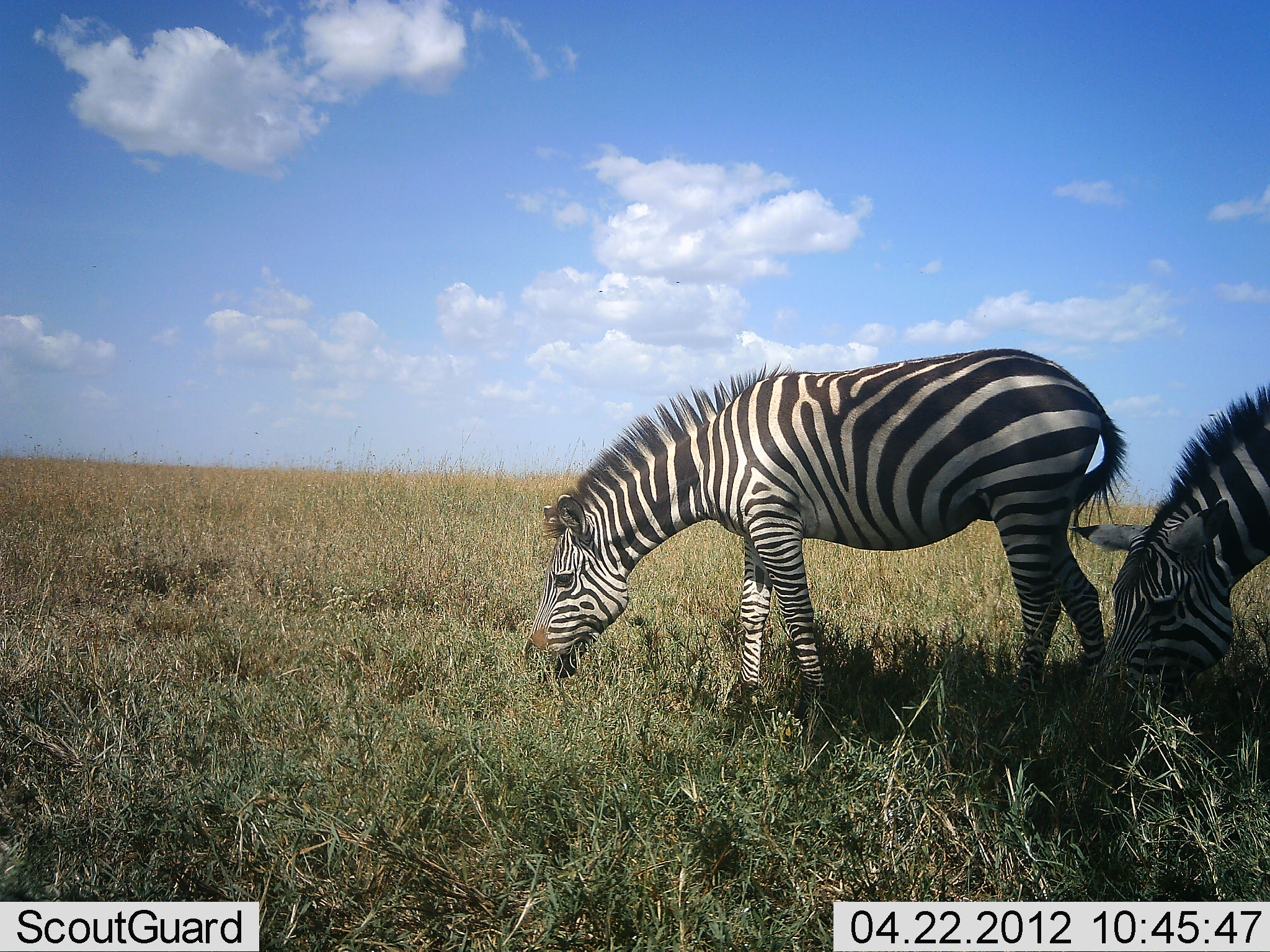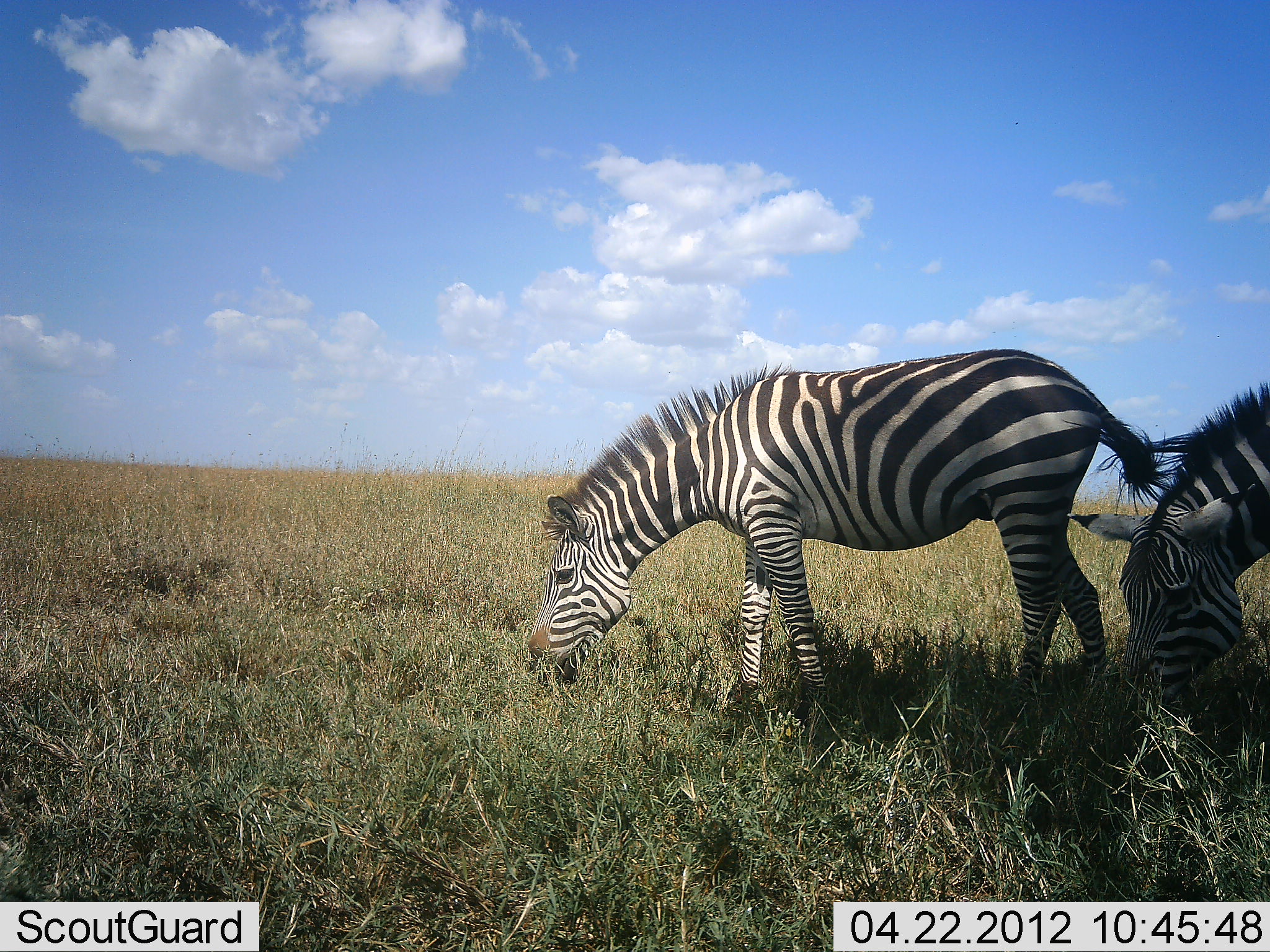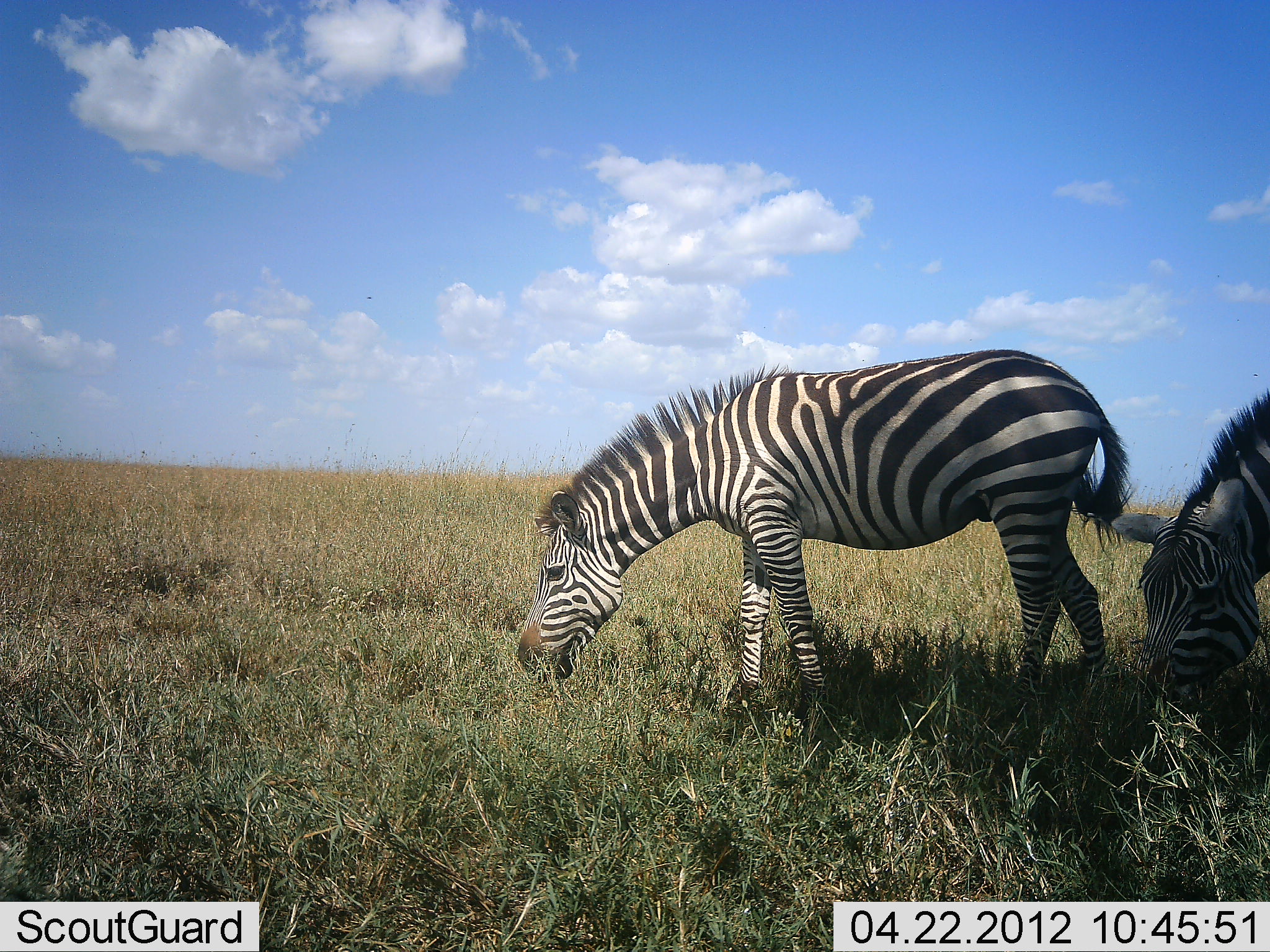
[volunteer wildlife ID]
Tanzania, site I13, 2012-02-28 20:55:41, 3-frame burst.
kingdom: Animalia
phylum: Chordata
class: Mammalia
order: Perissodactyla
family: Equidae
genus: Equus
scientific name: Equus quagga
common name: plains zebra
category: zebra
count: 2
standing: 24%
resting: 0%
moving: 0%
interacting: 0%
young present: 6%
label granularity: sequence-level